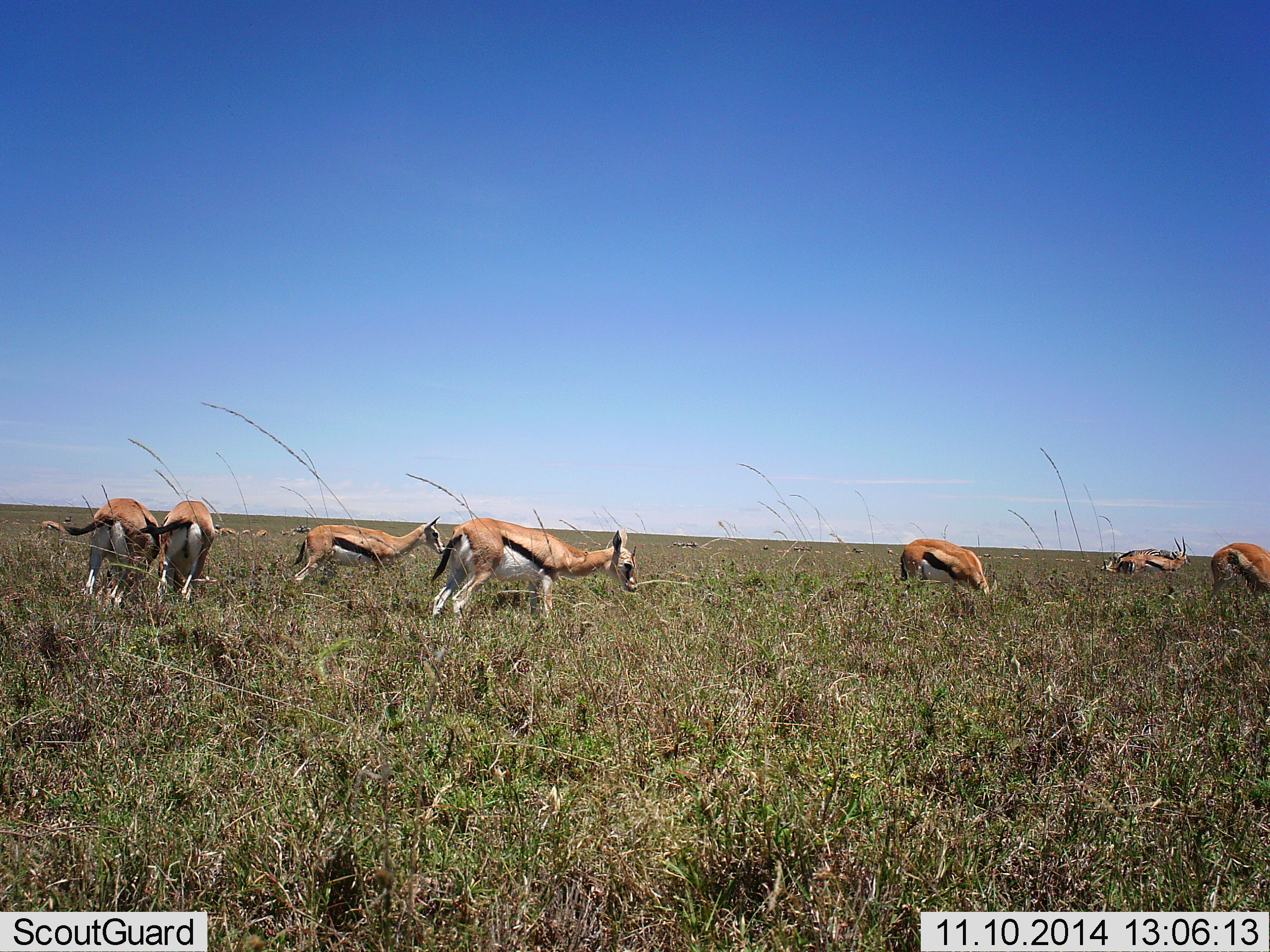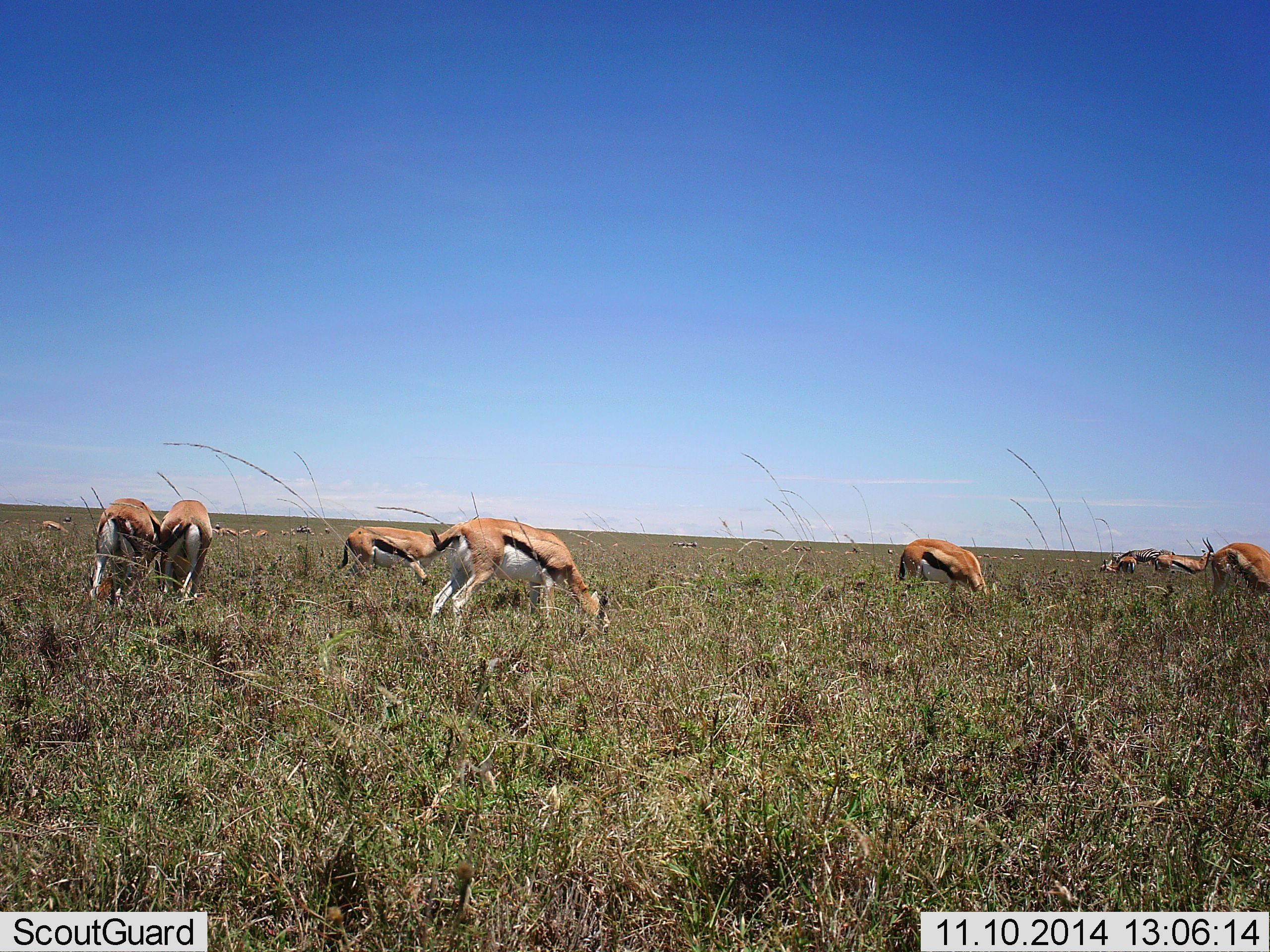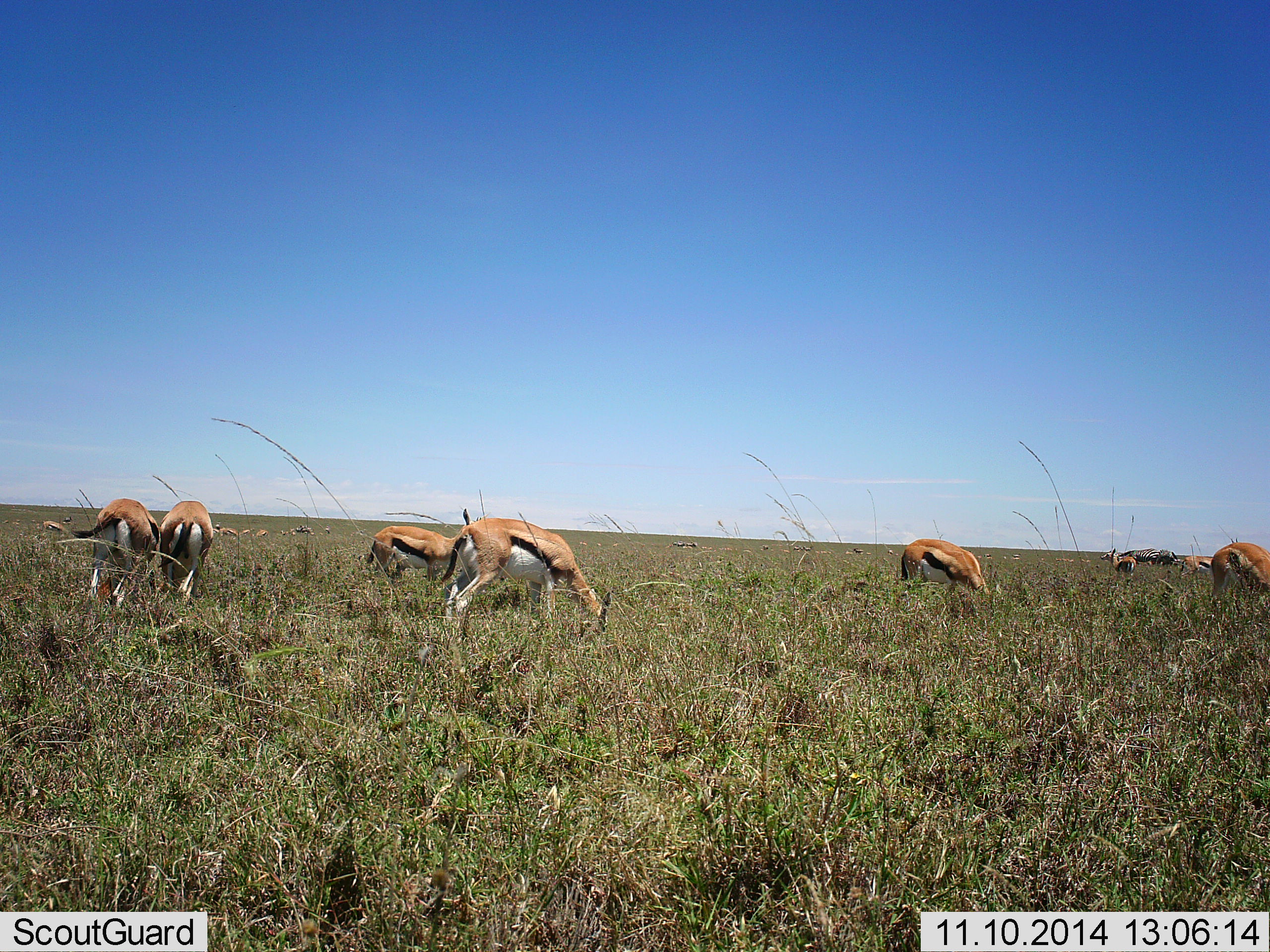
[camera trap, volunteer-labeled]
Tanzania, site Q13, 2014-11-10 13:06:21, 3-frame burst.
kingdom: Animalia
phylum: Chordata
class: Mammalia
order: Artiodactyla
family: Bovidae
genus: Eudorcas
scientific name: Eudorcas thomsonii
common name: thomson's gazelle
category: gazellethomsons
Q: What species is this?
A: Gazellethomsons (thomson's gazelle) (Eudorcas thomsonii).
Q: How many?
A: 8.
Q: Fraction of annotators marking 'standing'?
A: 40%.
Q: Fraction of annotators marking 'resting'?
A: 0%.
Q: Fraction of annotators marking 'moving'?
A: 20%.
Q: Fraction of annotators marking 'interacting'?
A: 0%.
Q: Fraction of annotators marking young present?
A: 0%.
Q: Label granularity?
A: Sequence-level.